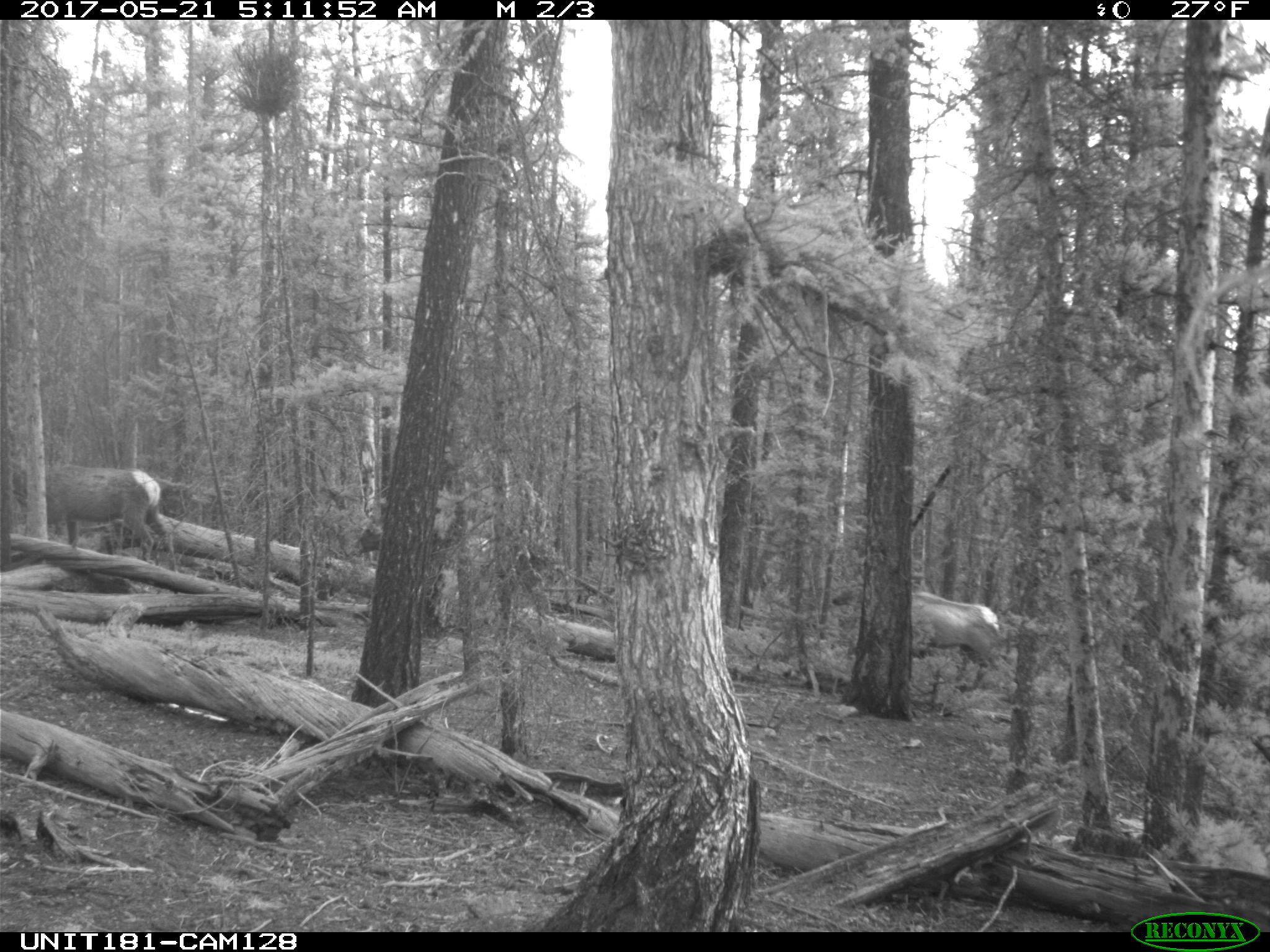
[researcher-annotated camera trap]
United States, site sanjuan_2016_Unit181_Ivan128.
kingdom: Animalia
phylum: Chordata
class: Mammalia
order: Artiodactyla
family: Cervidae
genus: Cervus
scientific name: Cervus elaphus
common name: red deer